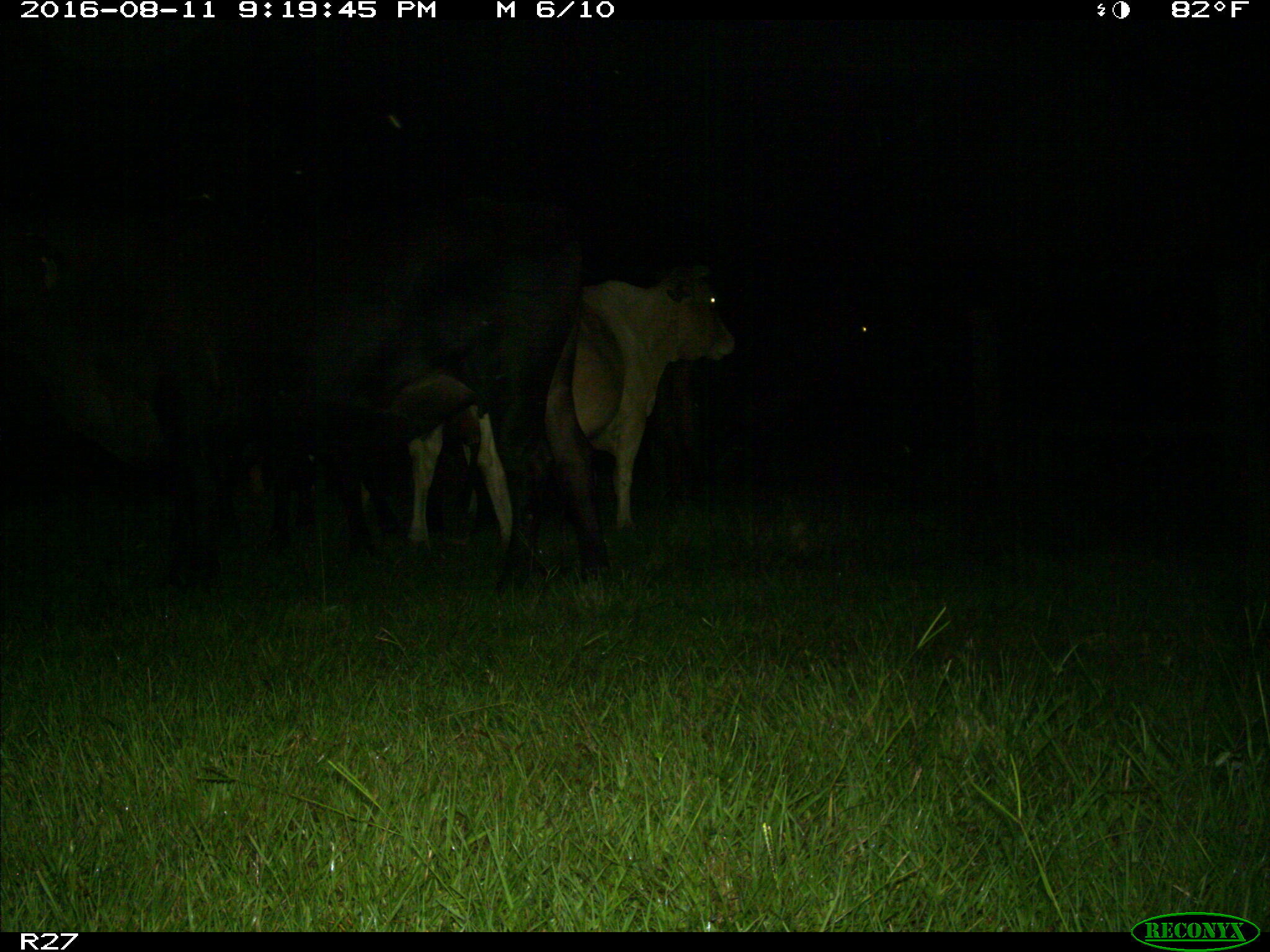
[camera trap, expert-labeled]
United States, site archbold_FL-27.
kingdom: Animalia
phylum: Chordata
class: Mammalia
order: Artiodactyla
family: Bovidae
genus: Bos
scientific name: Bos taurus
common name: domestic cow